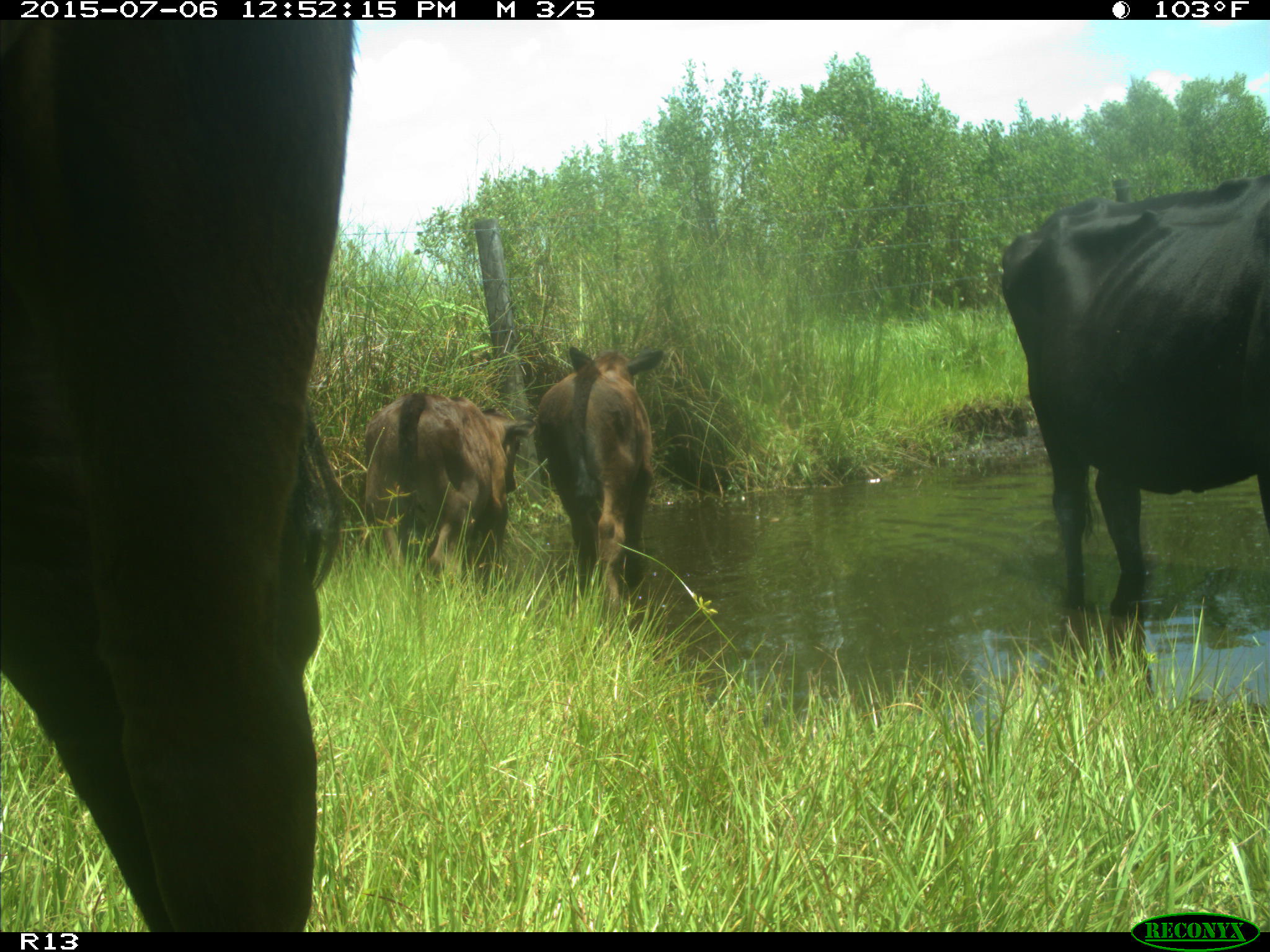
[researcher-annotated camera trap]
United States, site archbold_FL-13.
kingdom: Animalia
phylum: Chordata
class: Mammalia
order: Artiodactyla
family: Bovidae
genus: Bos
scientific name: Bos taurus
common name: domestic cow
Bos taurus (domestic cow).